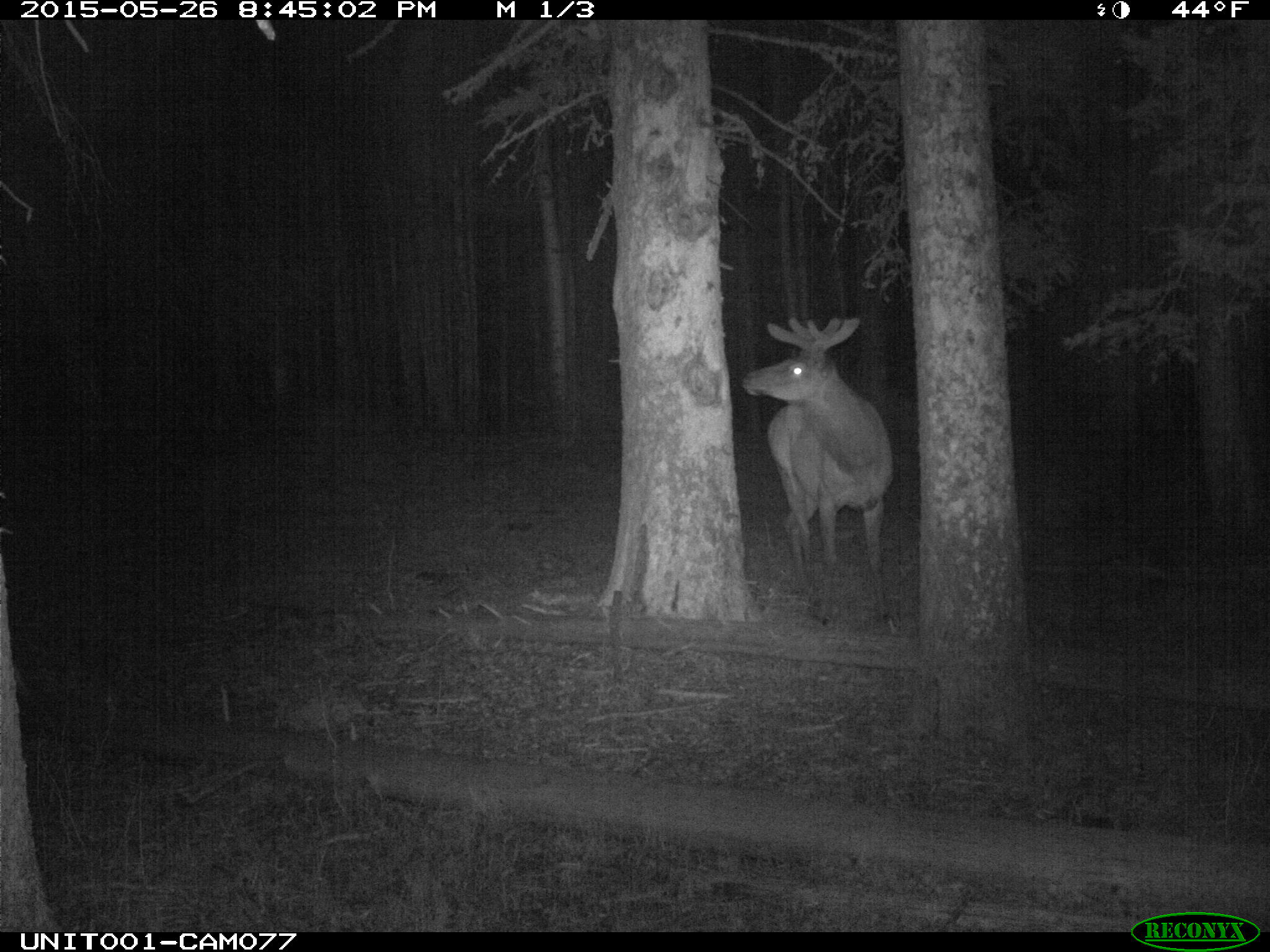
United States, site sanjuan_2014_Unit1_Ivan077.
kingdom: Animalia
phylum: Chordata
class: Mammalia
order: Artiodactyla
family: Cervidae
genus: Cervus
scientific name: Cervus elaphus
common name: red deer